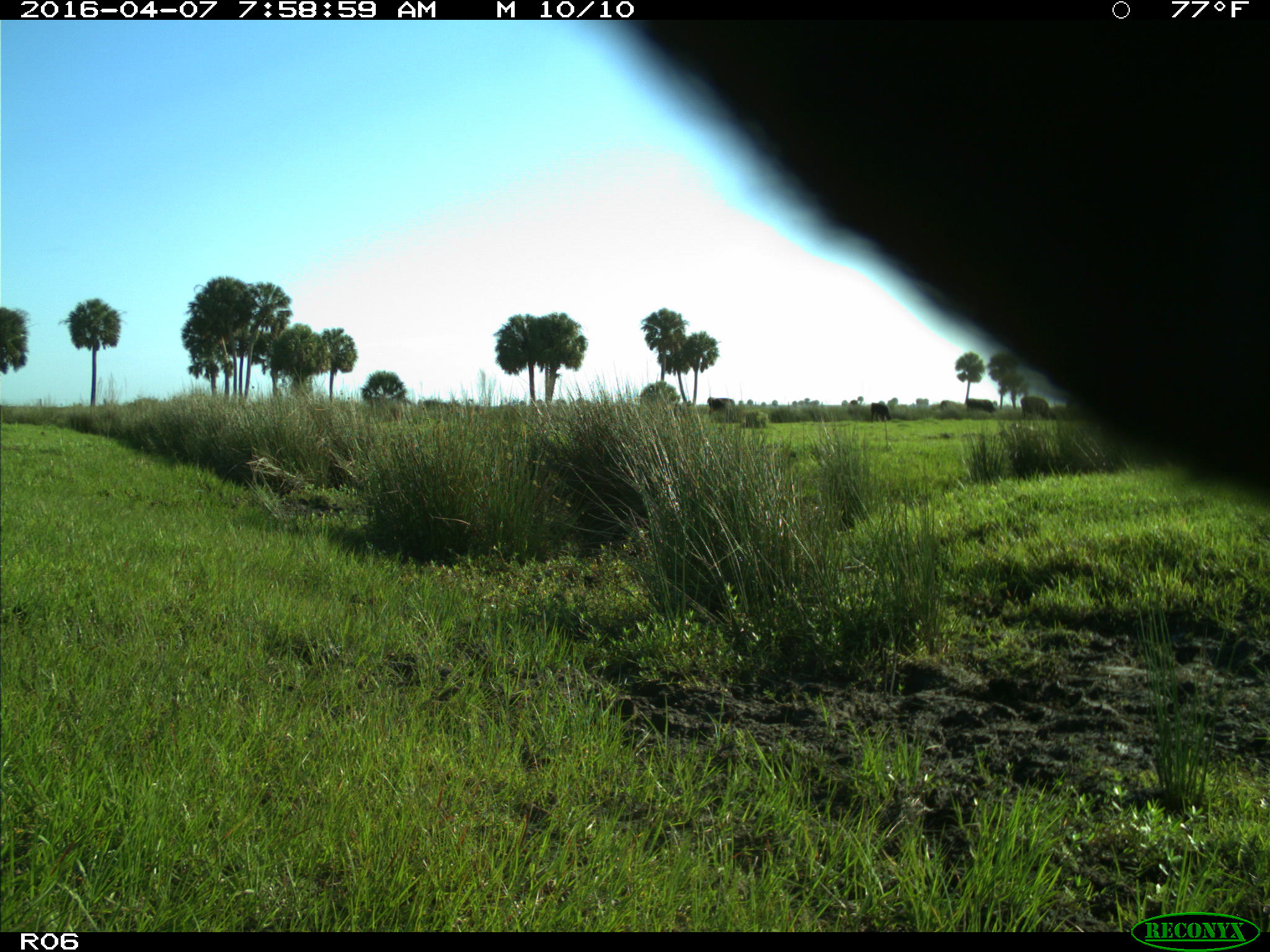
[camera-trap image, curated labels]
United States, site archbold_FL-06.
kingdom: Animalia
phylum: Chordata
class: Mammalia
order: Artiodactyla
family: Bovidae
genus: Bos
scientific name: Bos taurus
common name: domestic cow